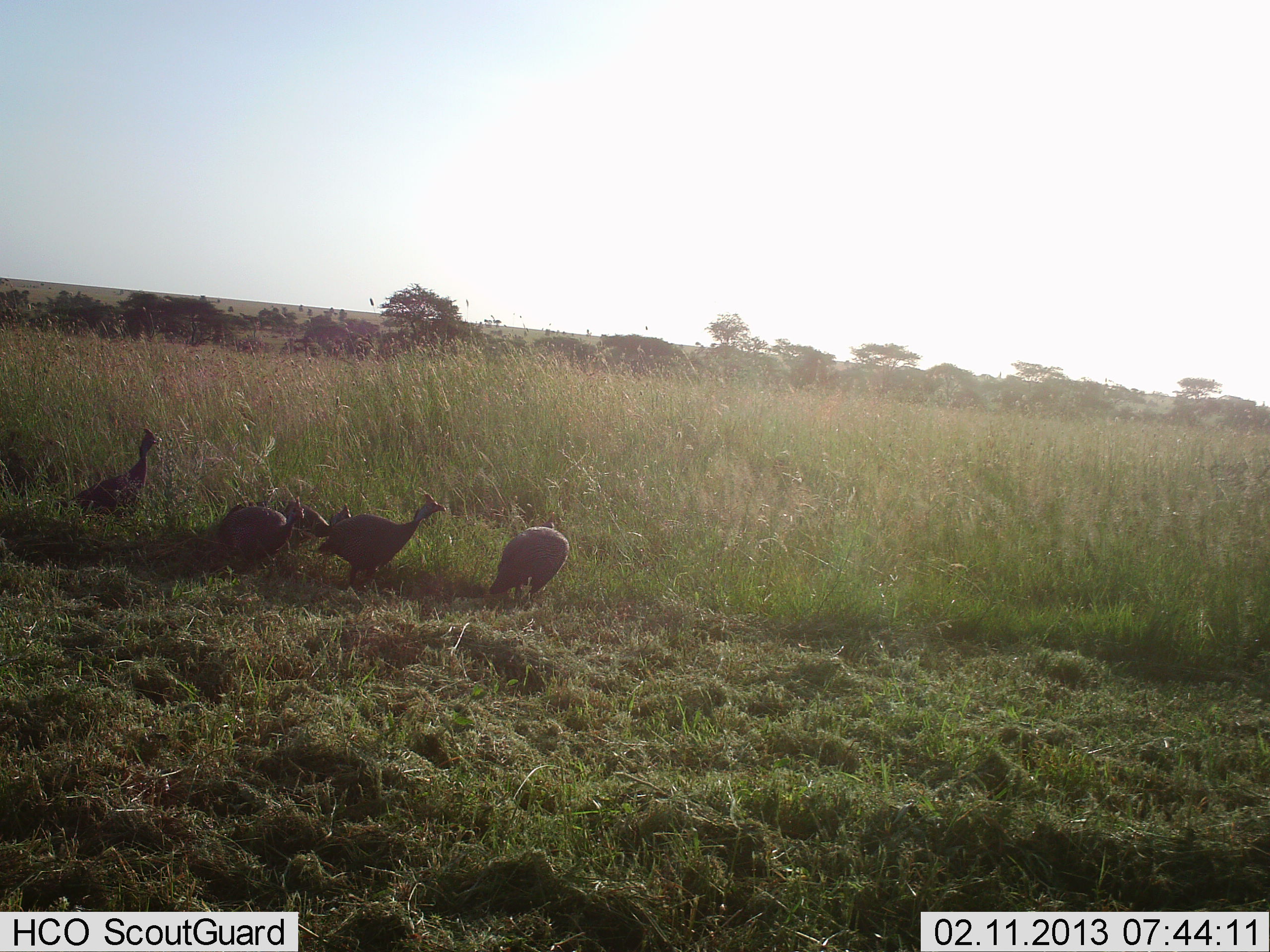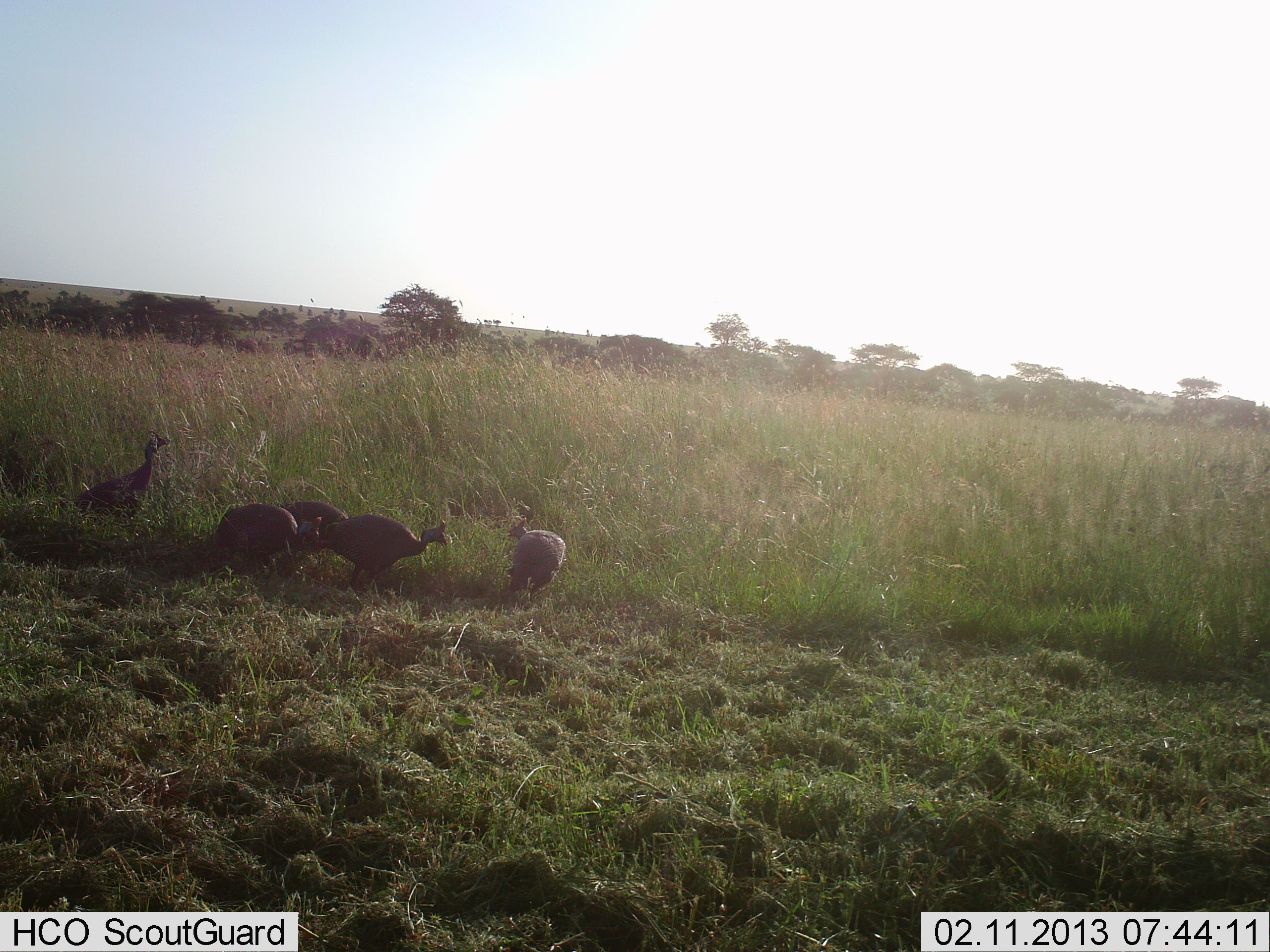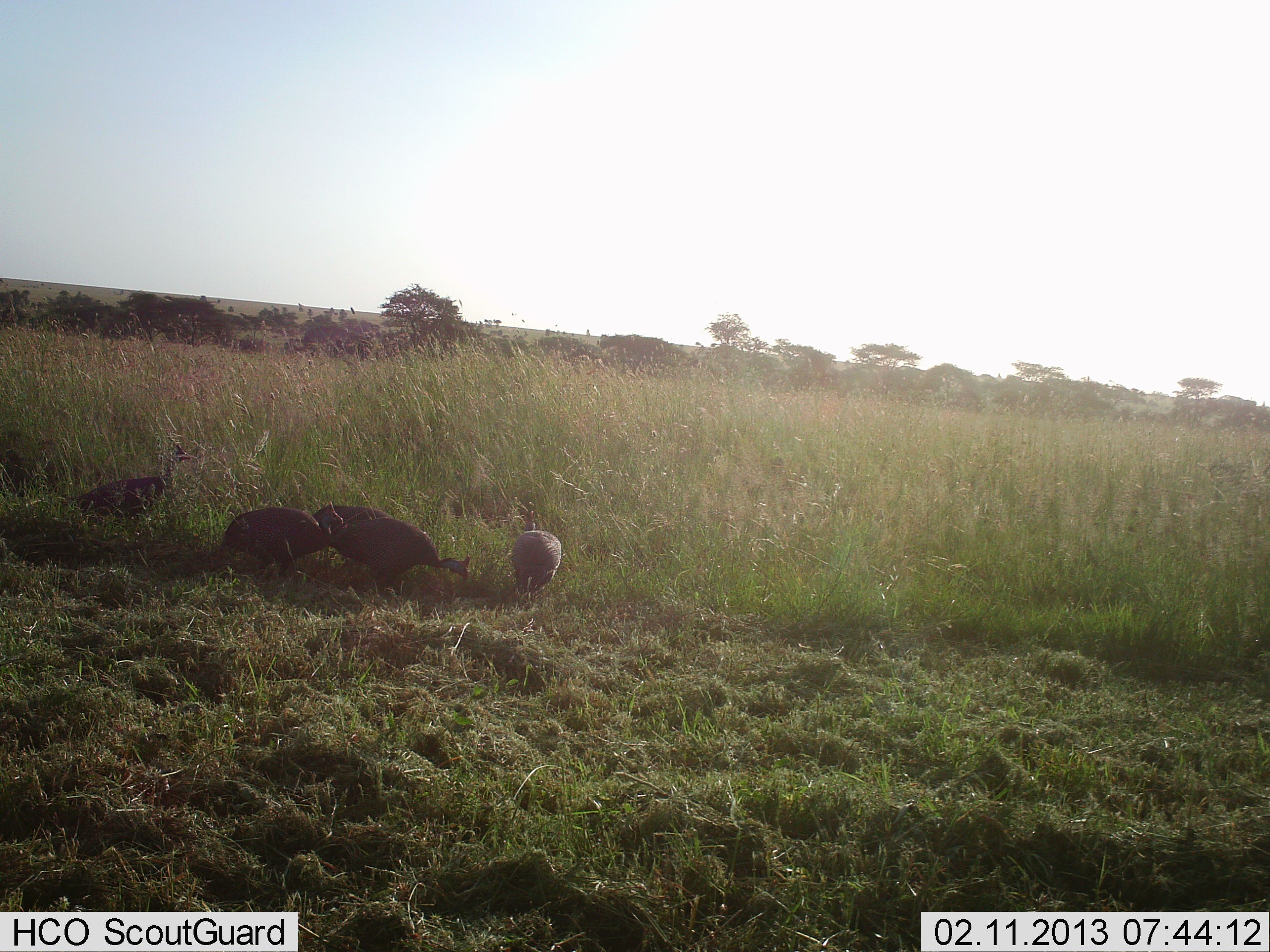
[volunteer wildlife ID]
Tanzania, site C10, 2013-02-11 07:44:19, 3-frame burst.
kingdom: Animalia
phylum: Chordata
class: Aves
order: Galliformes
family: Numididae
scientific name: Numididae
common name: guinea fowl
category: guineafowl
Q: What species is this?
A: Guineafowl (guinea fowl) (Numididae).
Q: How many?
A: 5.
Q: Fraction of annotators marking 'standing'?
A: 56%.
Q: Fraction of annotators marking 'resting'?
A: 0%.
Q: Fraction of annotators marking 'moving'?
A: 28%.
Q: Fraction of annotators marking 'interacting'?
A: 0%.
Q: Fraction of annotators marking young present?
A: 0%.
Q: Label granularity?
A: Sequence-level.